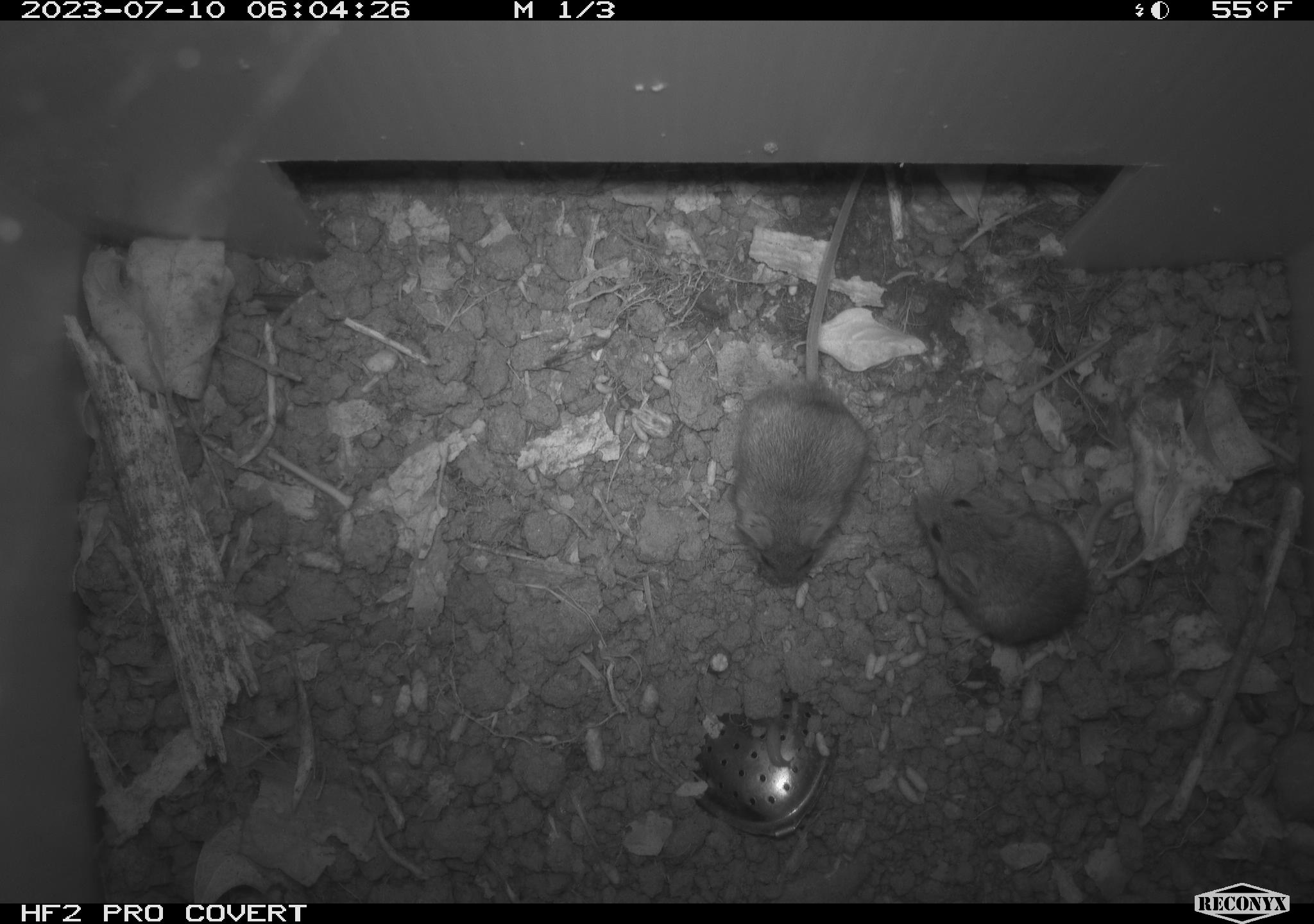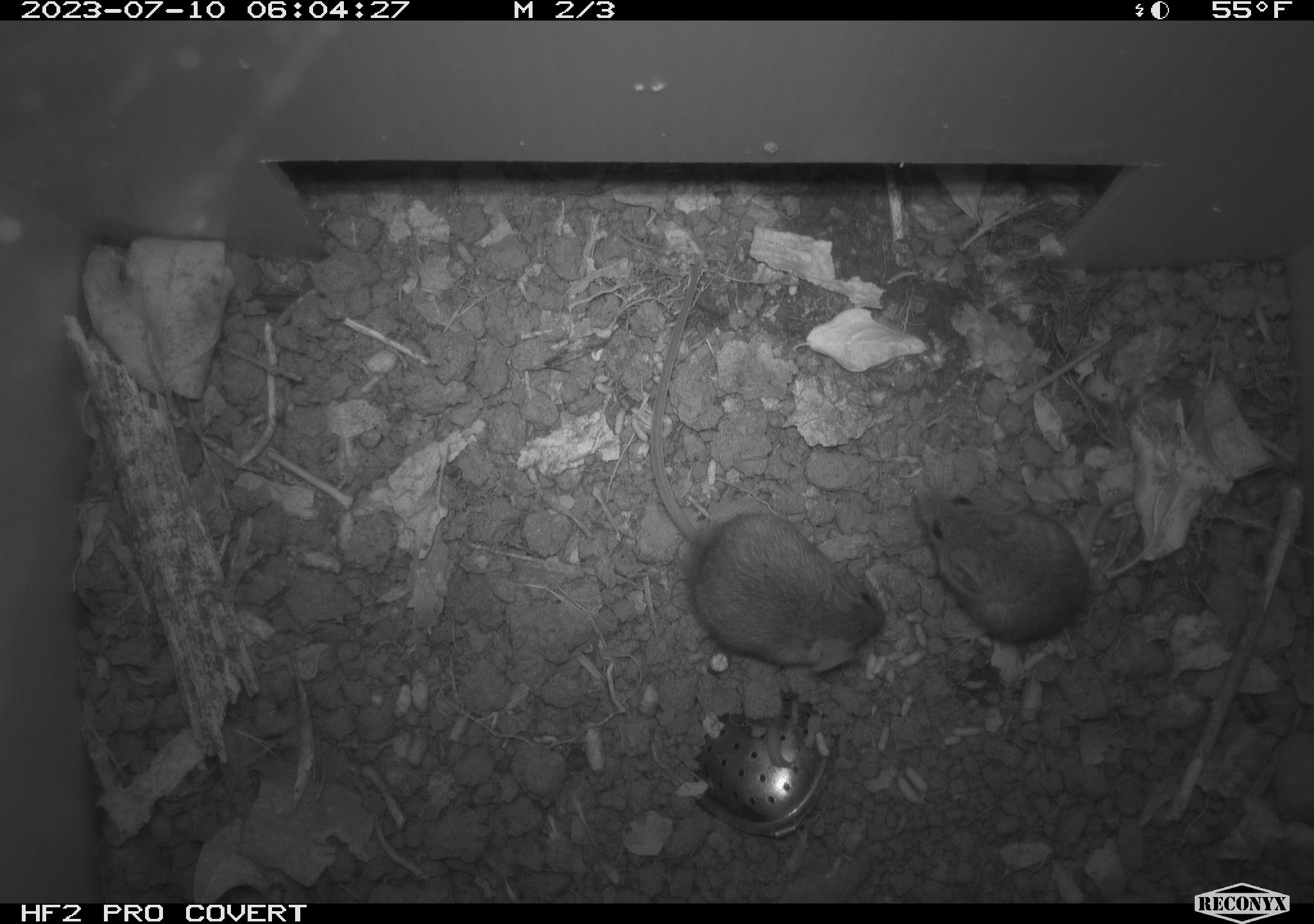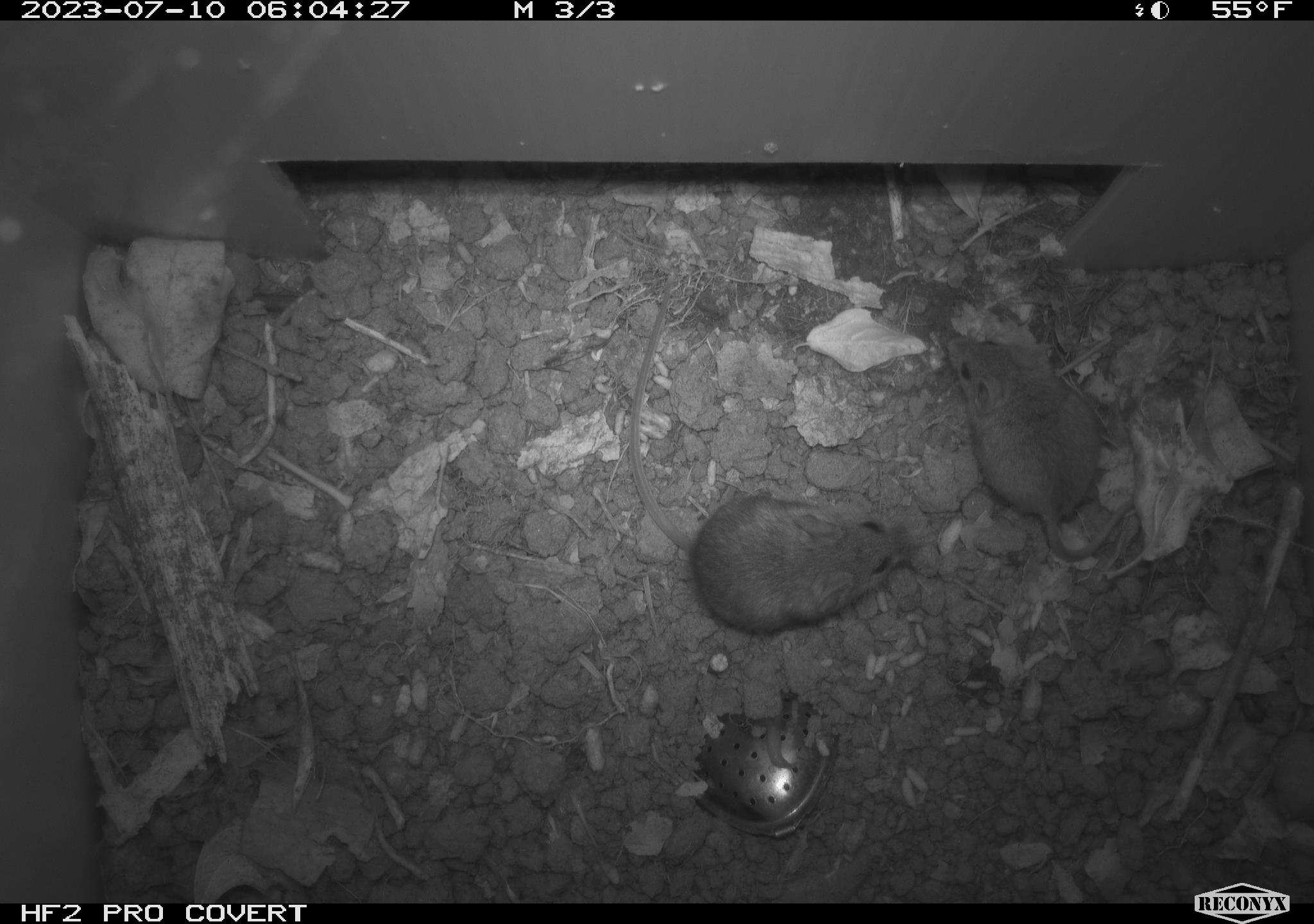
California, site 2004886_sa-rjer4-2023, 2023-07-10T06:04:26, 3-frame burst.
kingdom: Animalia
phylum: Chordata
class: Mammalia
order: Rodentia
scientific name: Rodentia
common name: mouse species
Mouse species (Rodentia).